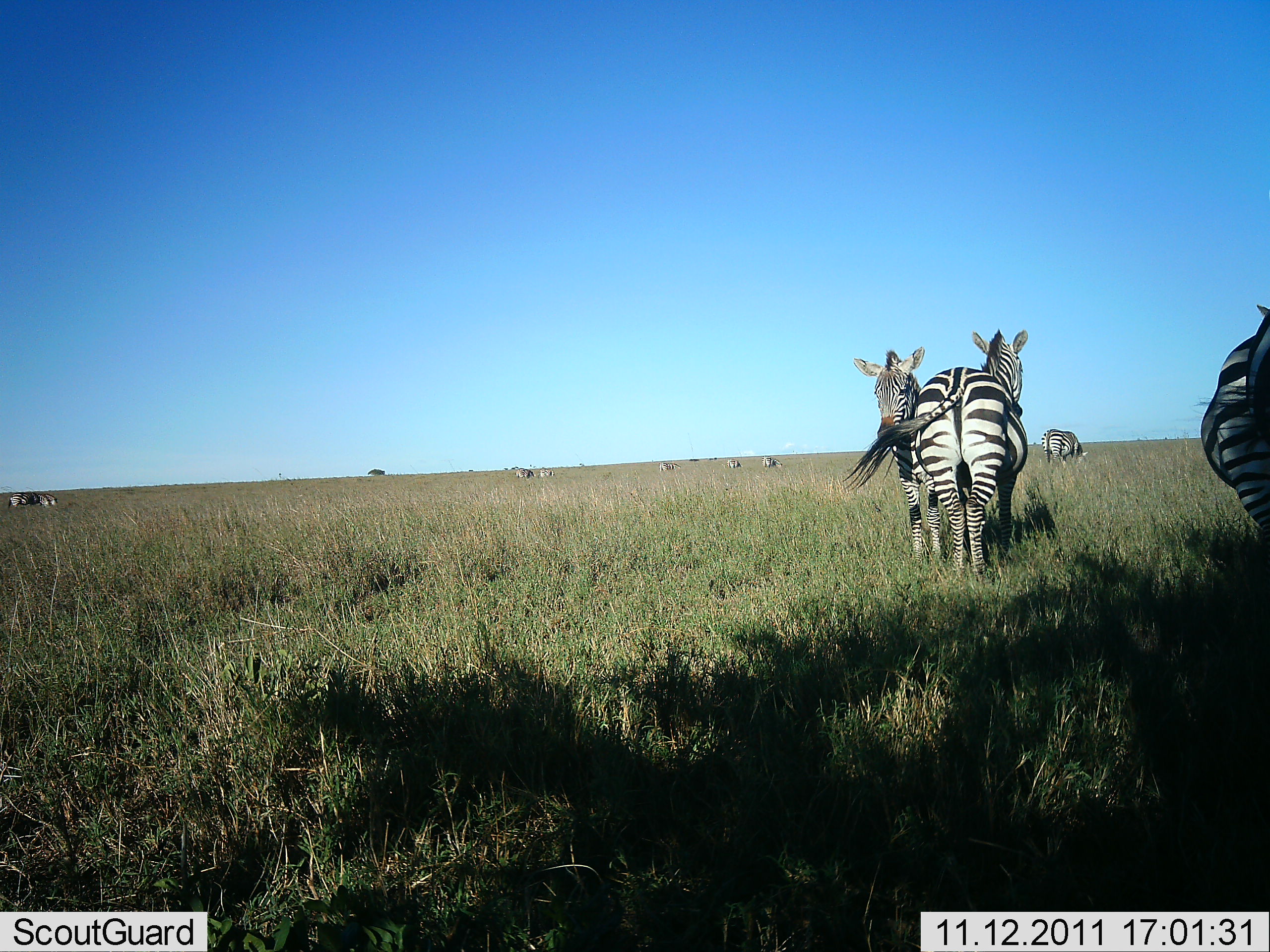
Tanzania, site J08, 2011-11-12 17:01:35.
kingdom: Animalia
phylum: Chordata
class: Mammalia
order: Perissodactyla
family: Equidae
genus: Equus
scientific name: Equus quagga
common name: plains zebra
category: zebra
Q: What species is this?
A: Zebra (plains zebra) (Equus quagga).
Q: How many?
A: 11-50.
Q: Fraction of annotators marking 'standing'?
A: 94%.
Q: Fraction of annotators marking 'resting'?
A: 12%.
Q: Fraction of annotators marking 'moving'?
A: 0%.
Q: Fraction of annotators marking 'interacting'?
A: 25%.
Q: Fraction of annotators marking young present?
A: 0%.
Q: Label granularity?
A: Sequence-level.